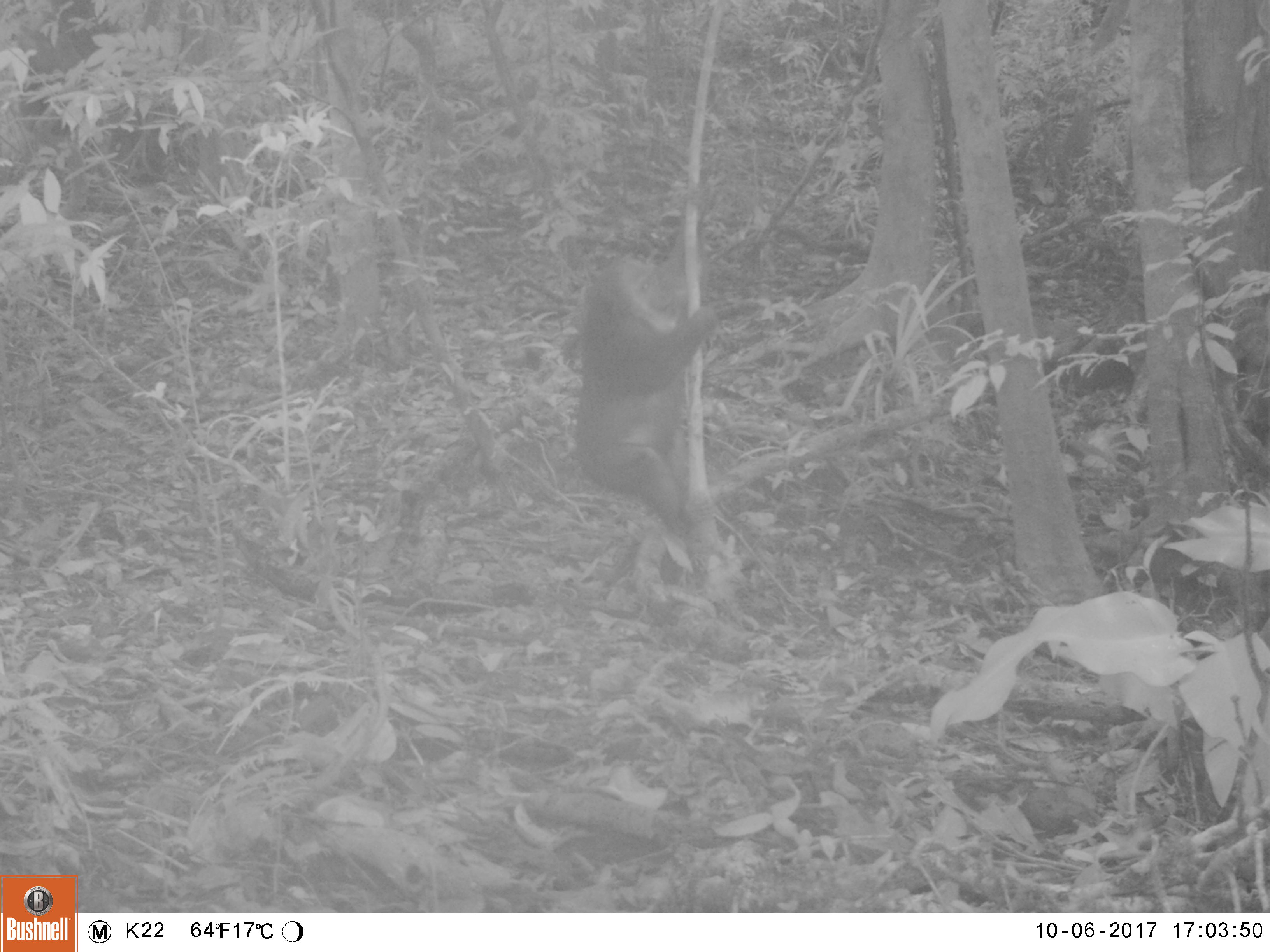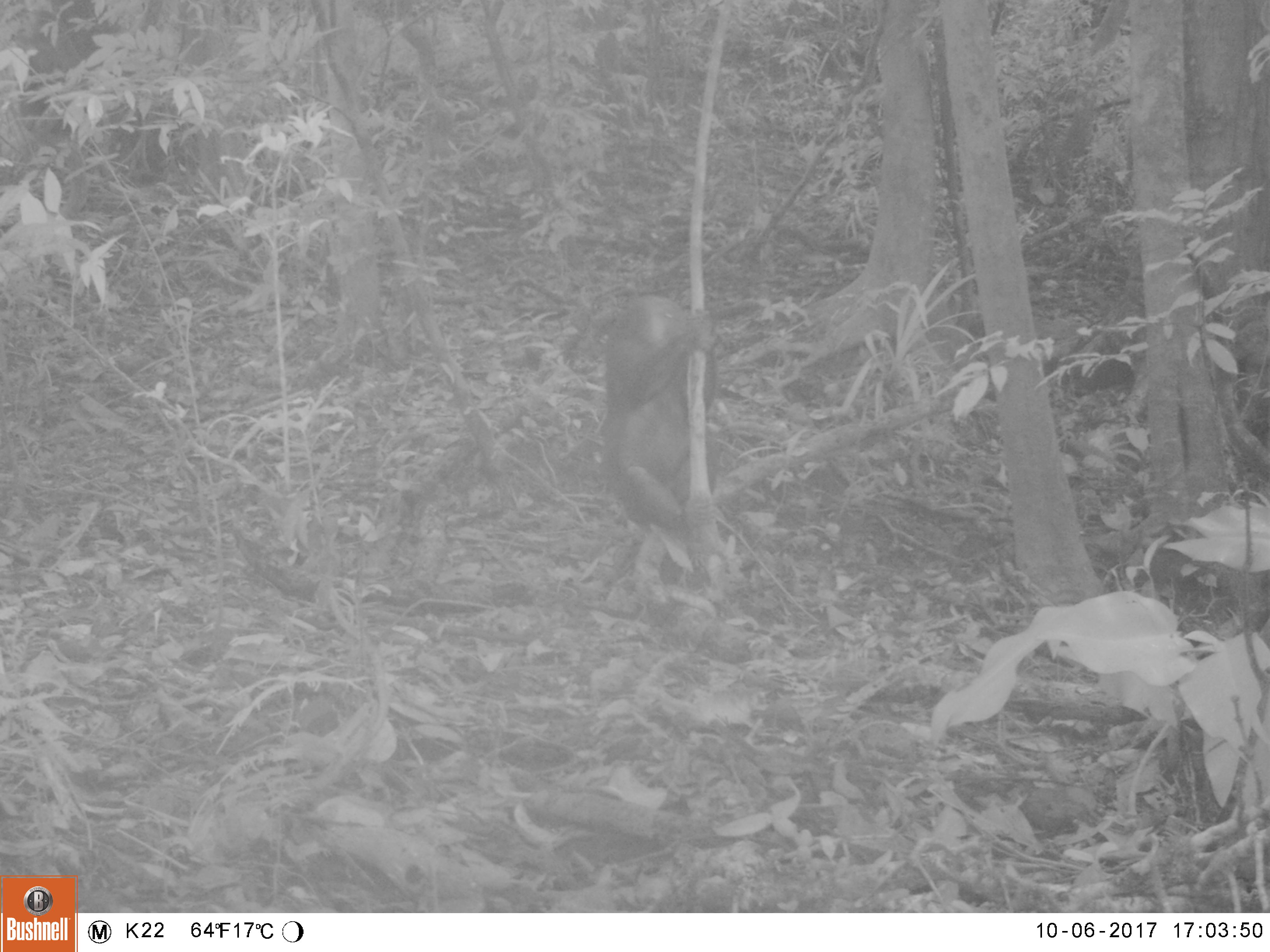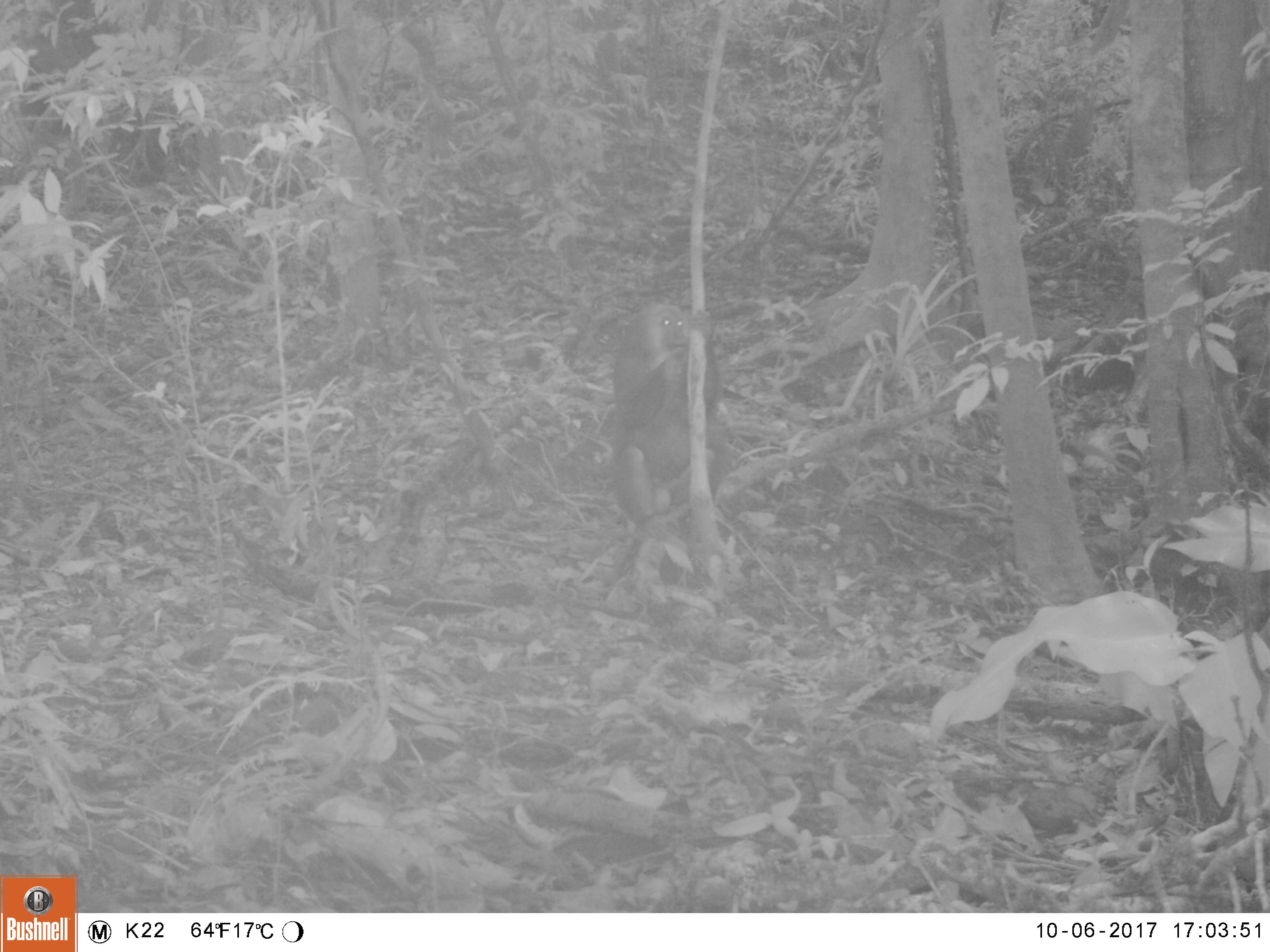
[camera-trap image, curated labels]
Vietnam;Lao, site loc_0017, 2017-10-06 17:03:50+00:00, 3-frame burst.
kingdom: Animalia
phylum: Chordata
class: Mammalia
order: Primates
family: Cercopithecidae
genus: Macaca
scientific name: Macaca arctoides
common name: stump-tailed macaque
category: stump tailed macaque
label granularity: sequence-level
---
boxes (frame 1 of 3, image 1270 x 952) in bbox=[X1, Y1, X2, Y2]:
stump tailed macaque: bbox=[573, 187, 741, 540]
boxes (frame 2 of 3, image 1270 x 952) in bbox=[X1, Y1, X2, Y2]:
stump tailed macaque: bbox=[601, 293, 721, 535]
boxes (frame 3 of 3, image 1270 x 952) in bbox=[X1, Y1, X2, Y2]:
stump tailed macaque: bbox=[601, 302, 721, 535]